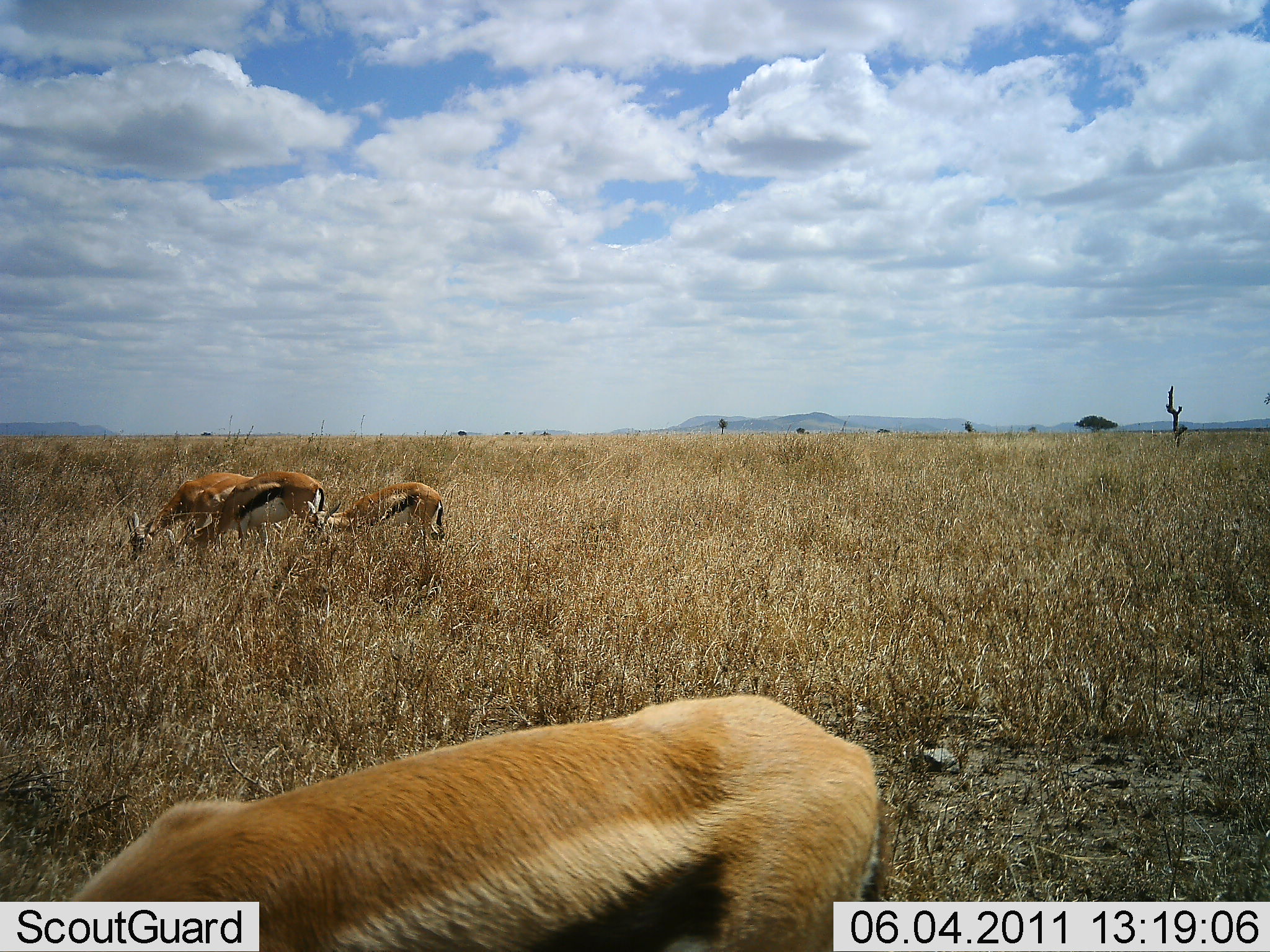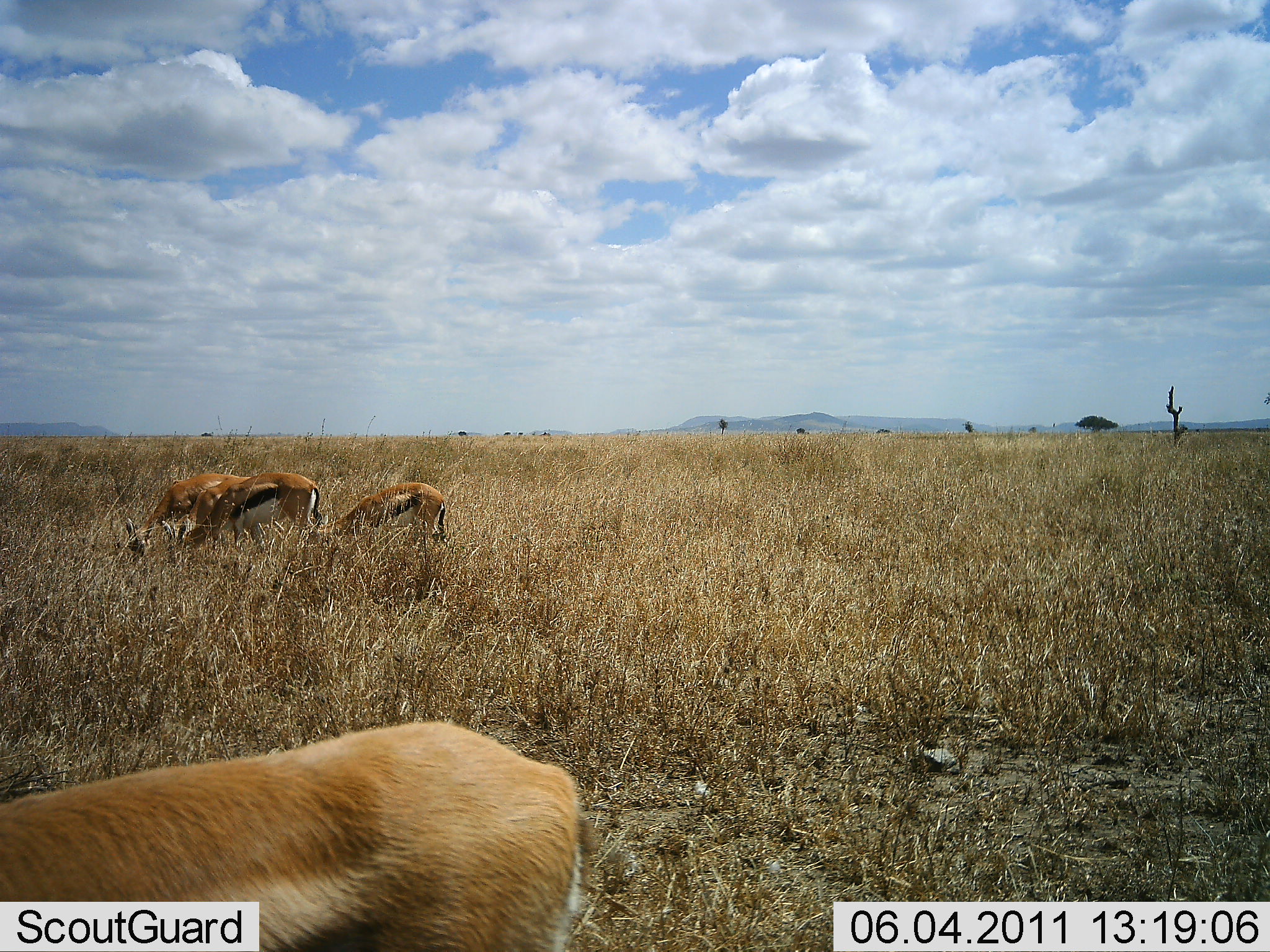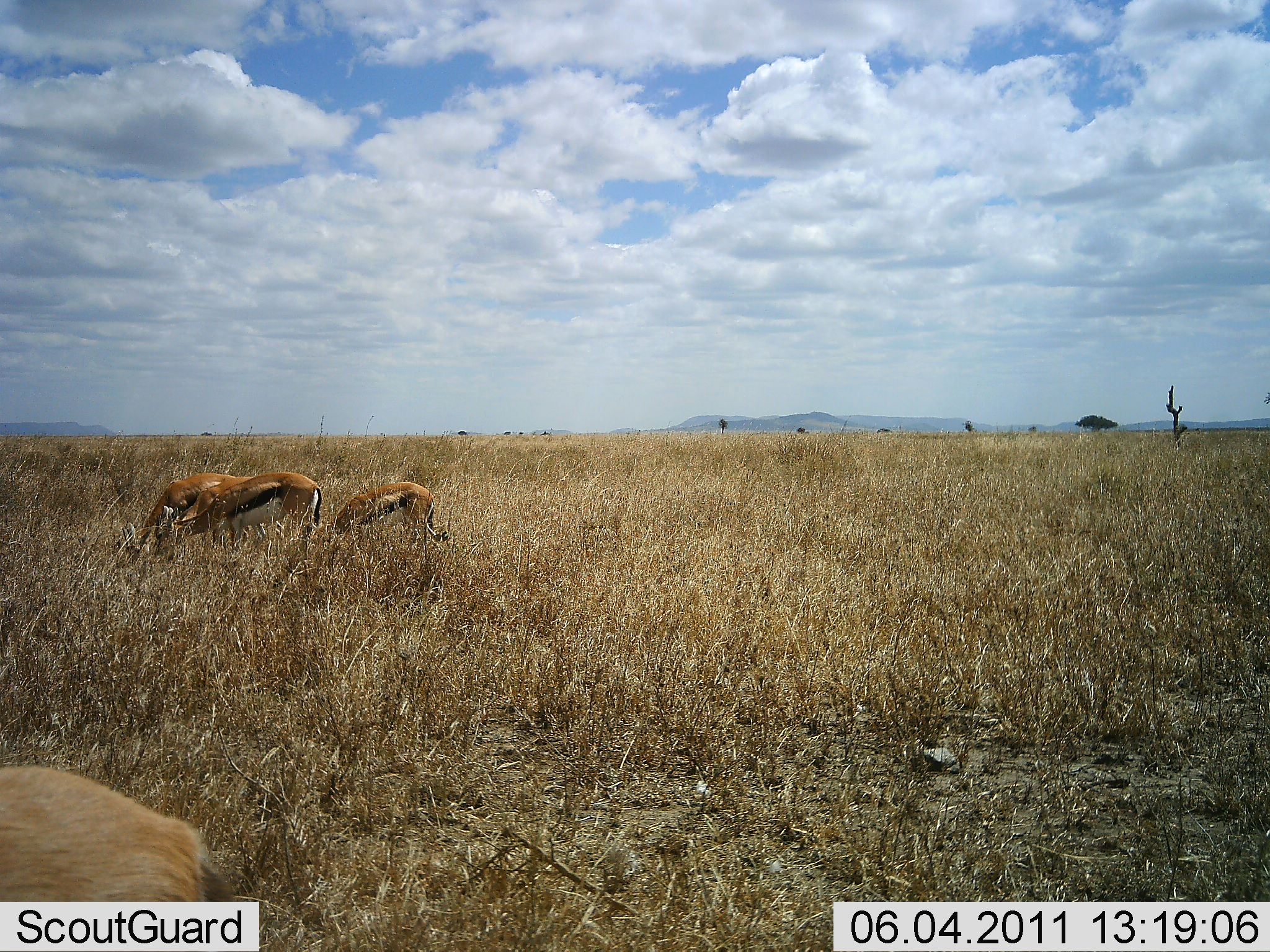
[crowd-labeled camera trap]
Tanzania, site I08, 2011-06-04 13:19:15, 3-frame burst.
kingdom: Animalia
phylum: Chordata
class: Mammalia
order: Artiodactyla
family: Bovidae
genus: Eudorcas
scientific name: Eudorcas thomsonii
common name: thomson's gazelle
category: gazellethomsons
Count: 4.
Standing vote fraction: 46%.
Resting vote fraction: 0%.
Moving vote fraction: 23%.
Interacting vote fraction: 0%.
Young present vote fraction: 0%.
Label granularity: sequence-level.